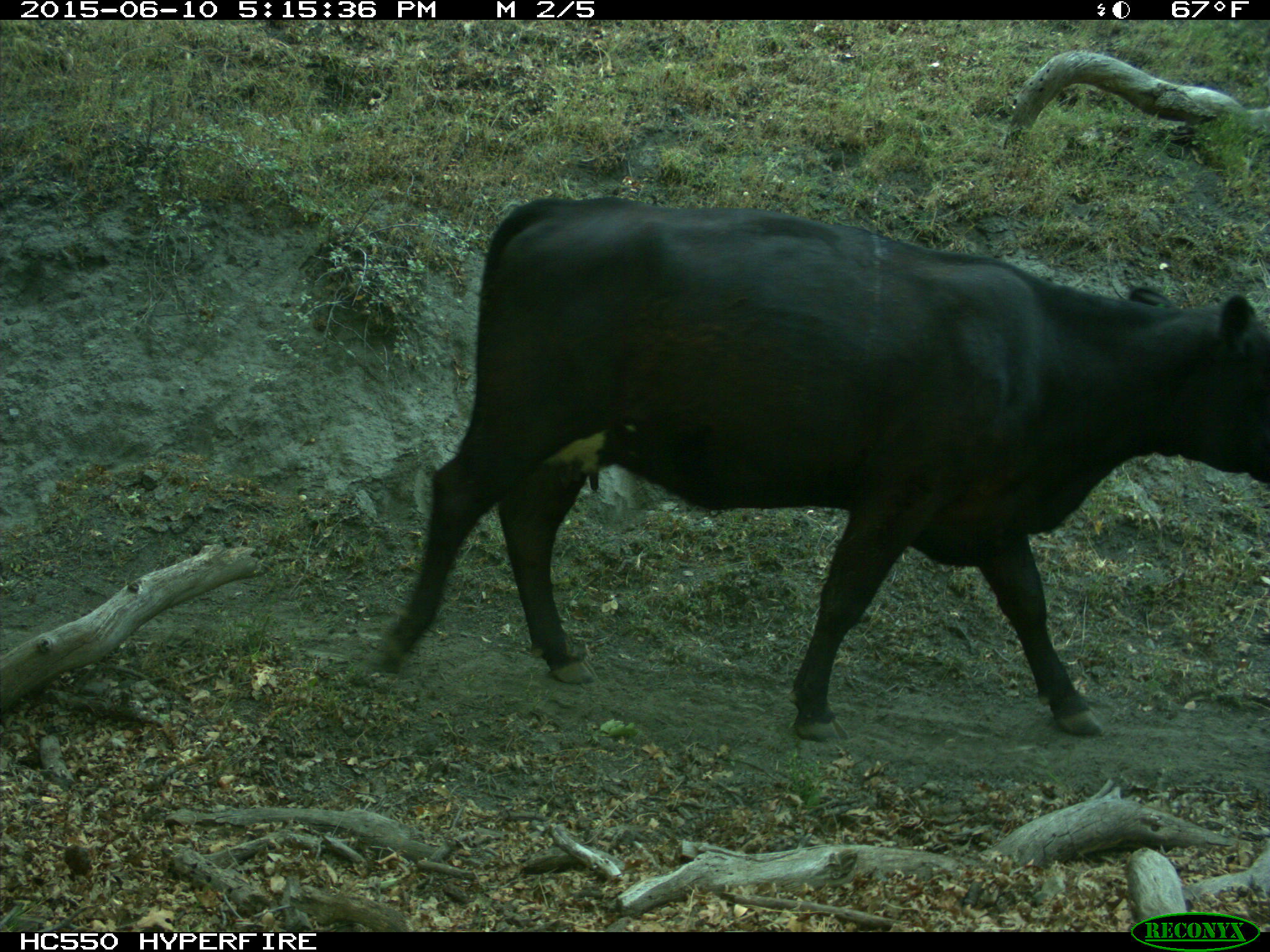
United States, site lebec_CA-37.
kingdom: Animalia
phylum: Chordata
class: Mammalia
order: Artiodactyla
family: Bovidae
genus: Bos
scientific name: Bos taurus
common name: domestic cow